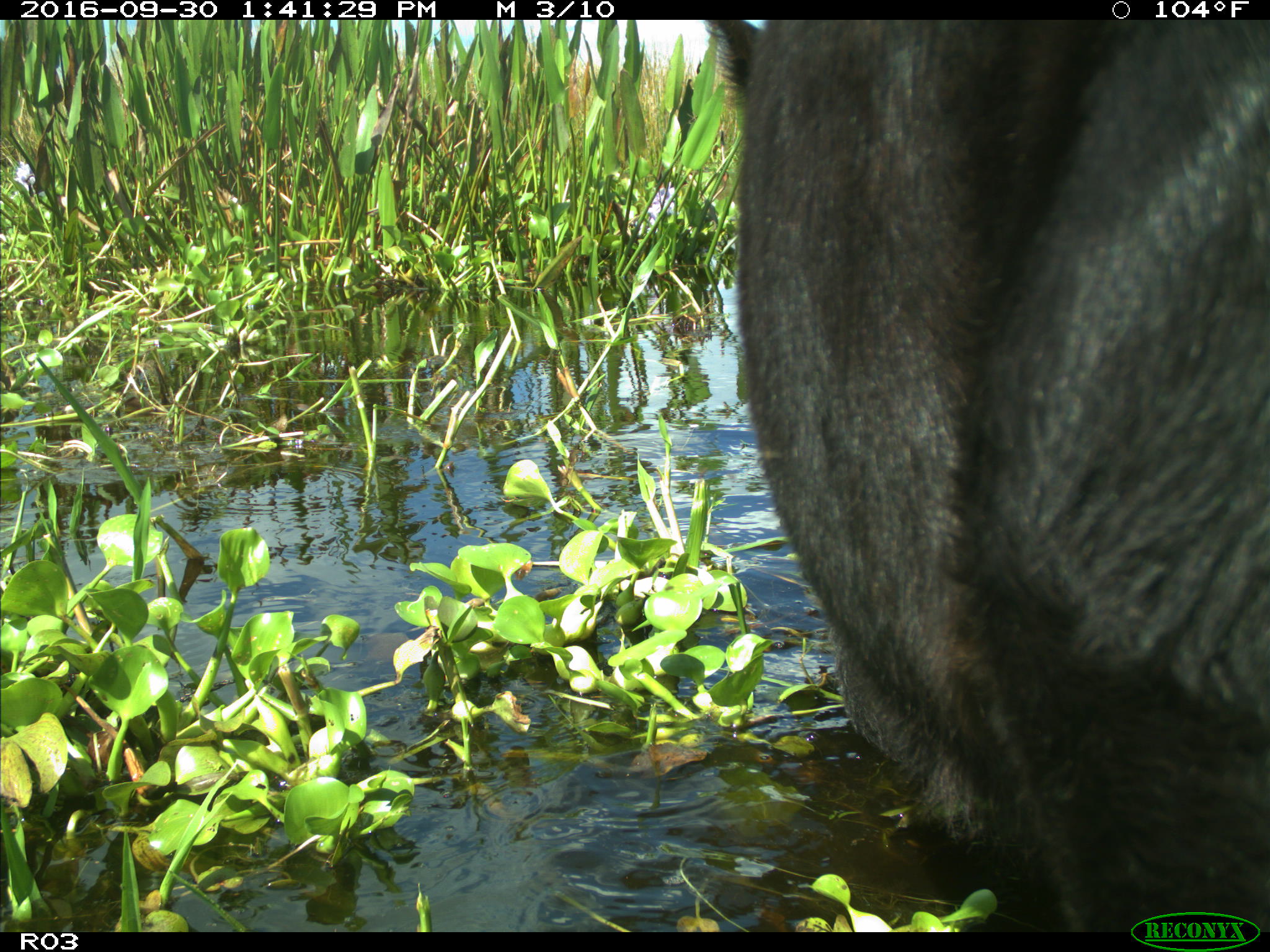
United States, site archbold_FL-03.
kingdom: Animalia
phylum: Chordata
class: Mammalia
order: Artiodactyla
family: Bovidae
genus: Bos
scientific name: Bos taurus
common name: domestic cow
Bos taurus (domestic cow).